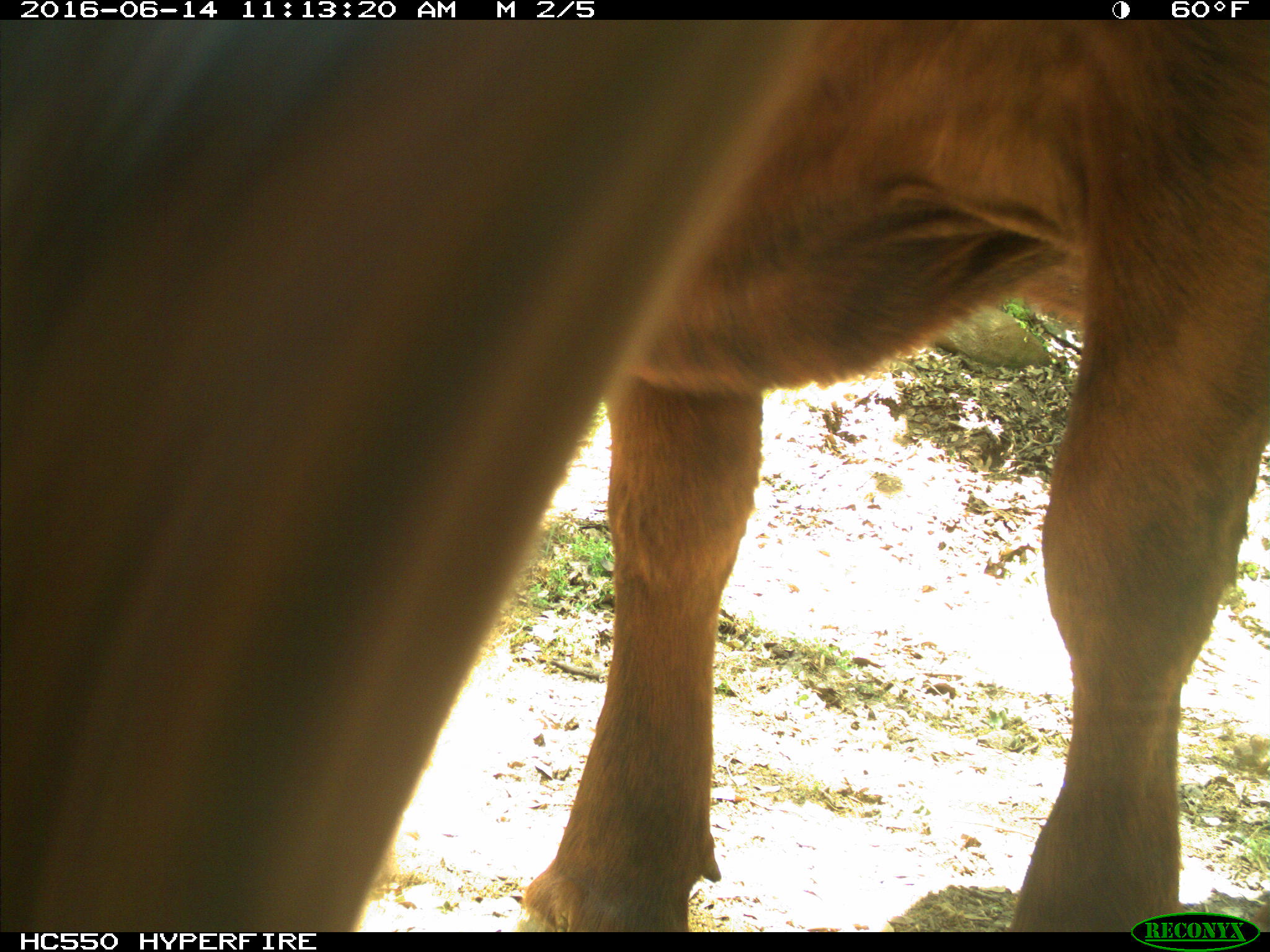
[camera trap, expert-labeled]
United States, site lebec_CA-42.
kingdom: Animalia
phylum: Chordata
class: Mammalia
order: Artiodactyla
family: Bovidae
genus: Bos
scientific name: Bos taurus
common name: domestic cow